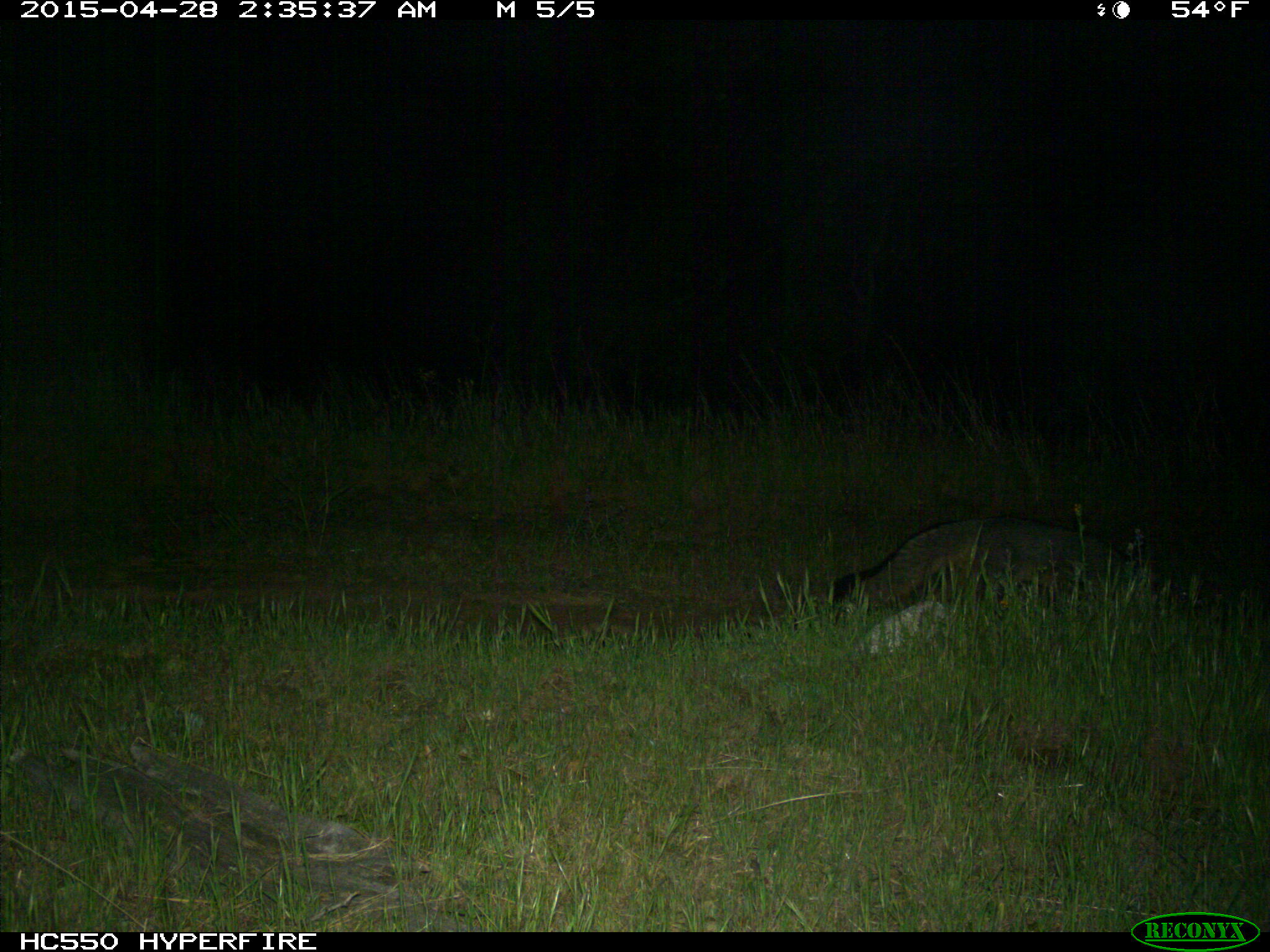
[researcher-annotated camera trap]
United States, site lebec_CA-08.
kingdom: Animalia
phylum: Chordata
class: Mammalia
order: Carnivora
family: Canidae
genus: Urocyon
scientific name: Urocyon cinereoargenteus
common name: gray fox